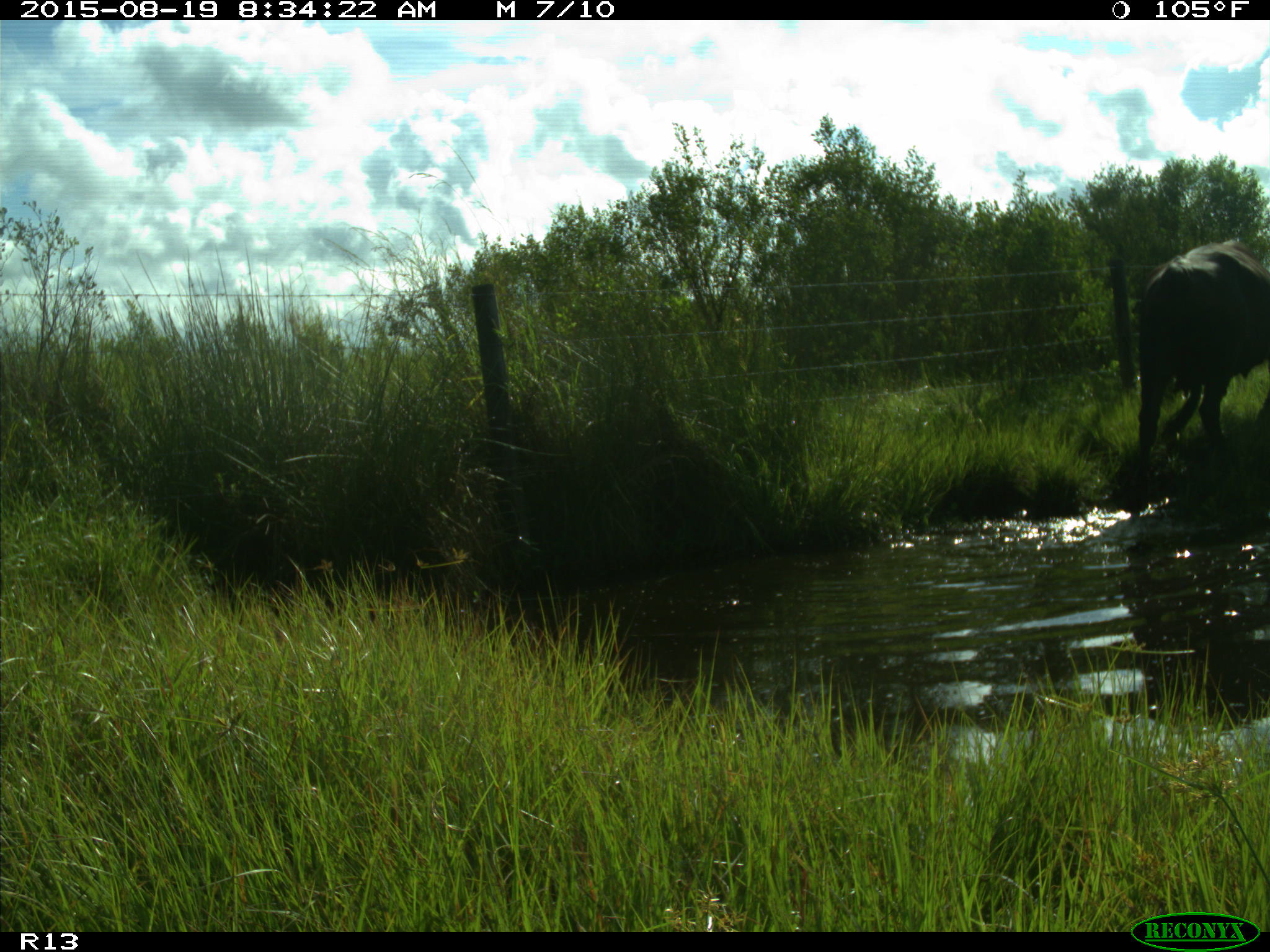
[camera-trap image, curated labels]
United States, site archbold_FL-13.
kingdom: Animalia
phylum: Chordata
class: Mammalia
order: Artiodactyla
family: Bovidae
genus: Bos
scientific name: Bos taurus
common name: domestic cow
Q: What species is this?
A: Bos taurus (domestic cow).